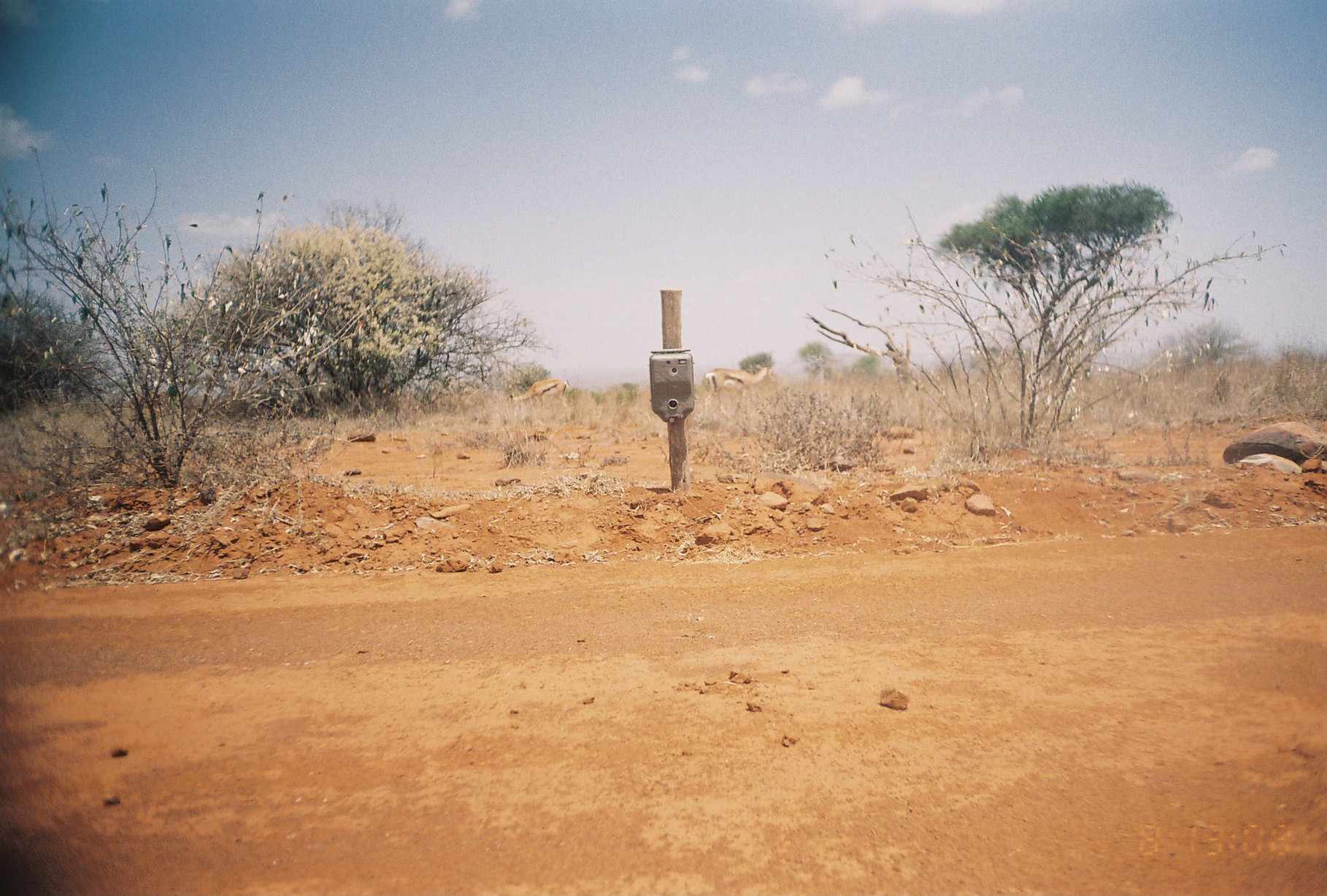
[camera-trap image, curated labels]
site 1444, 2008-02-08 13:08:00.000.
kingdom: Animalia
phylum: Chordata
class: Mammalia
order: Artiodactyla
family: Bovidae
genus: Nanger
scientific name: Nanger granti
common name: grant's gazelle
Nanger granti (grant's gazelle), count 2.